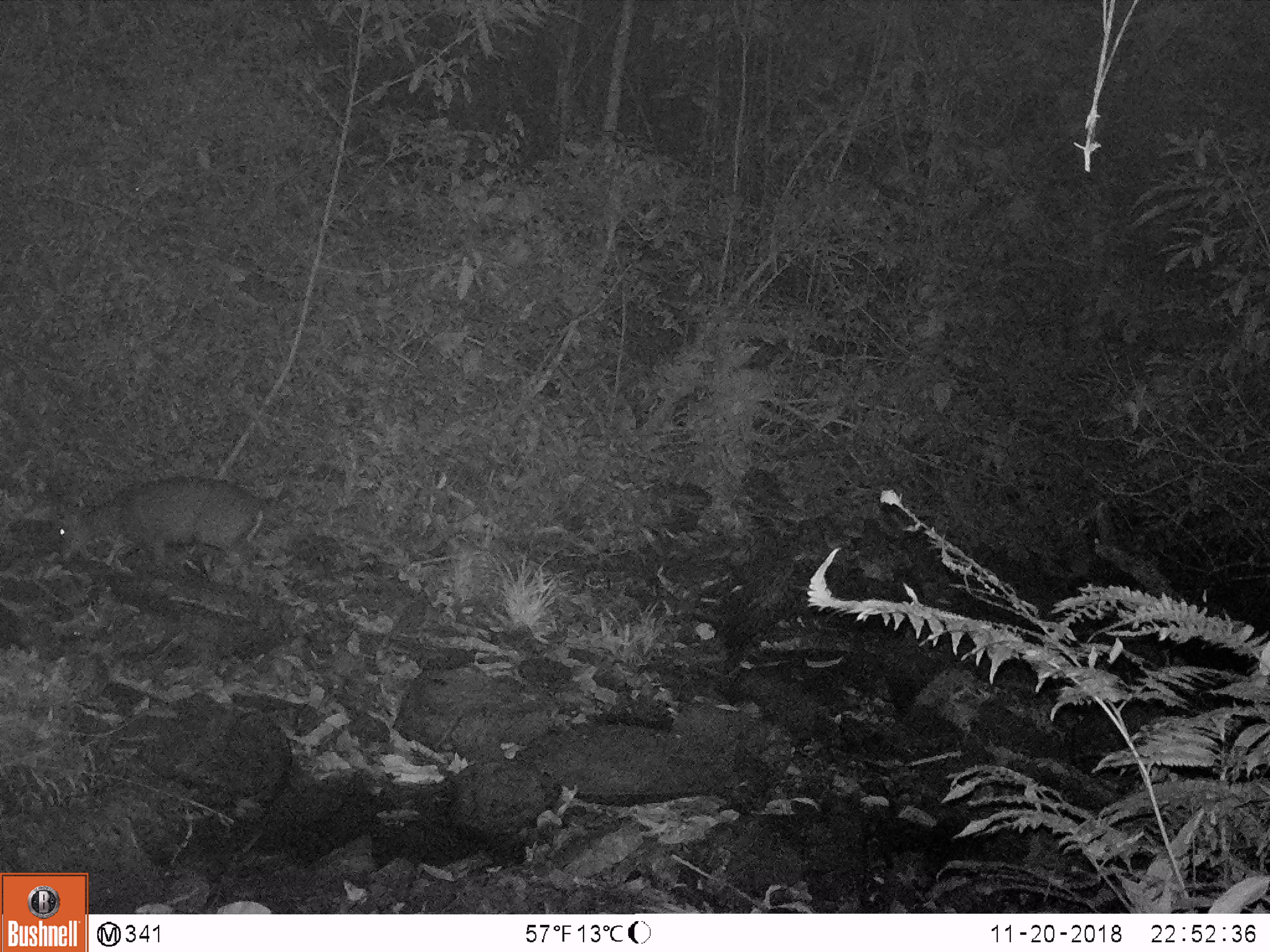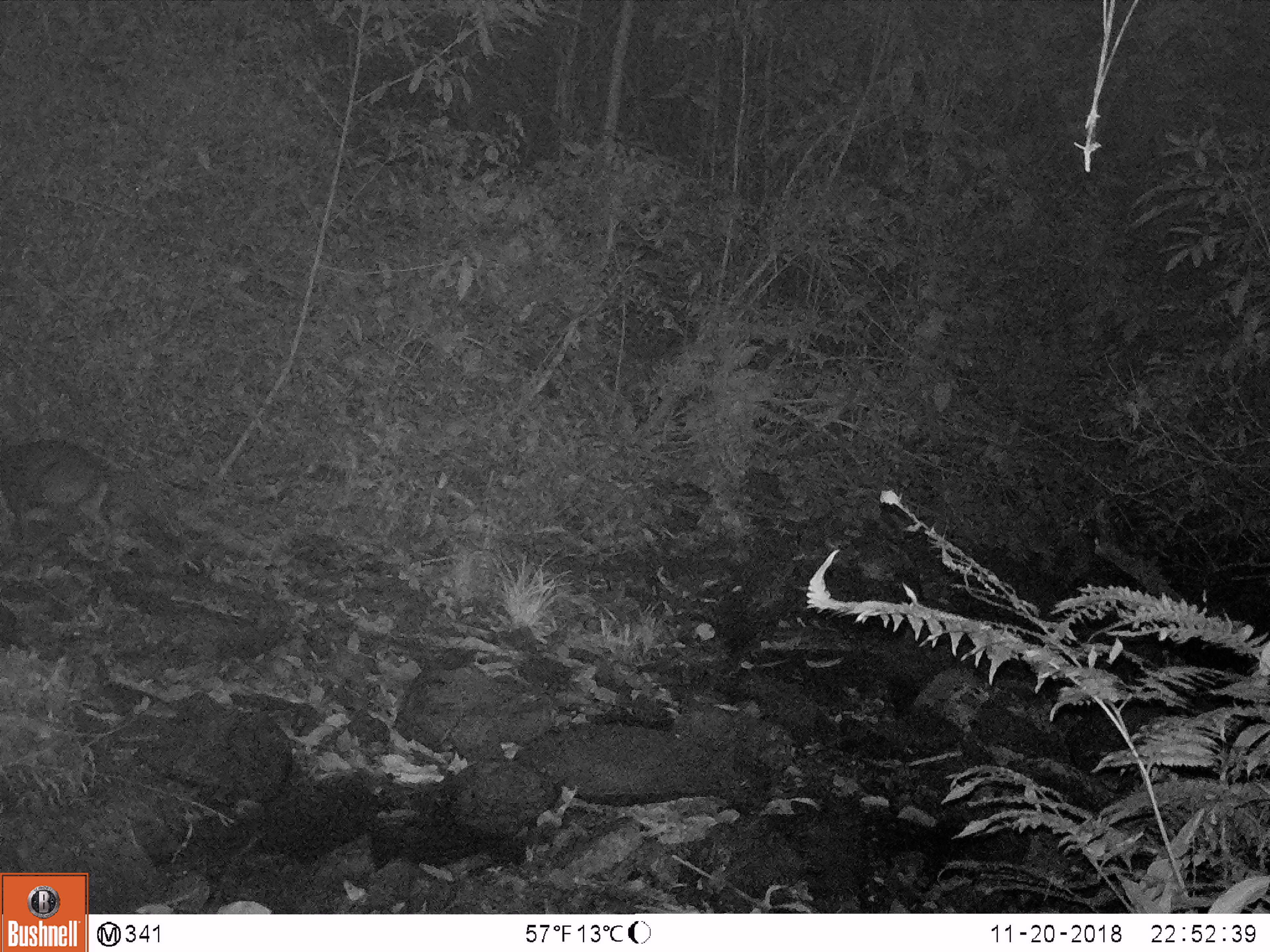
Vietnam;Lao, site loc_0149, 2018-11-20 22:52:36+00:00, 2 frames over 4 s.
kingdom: Animalia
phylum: Chordata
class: Mammalia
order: Artiodactyla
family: Cervidae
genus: Muntiacus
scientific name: Muntiacus rooseveltorum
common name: roosevelt's muntjac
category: roosevelts muntjac group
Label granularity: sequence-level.